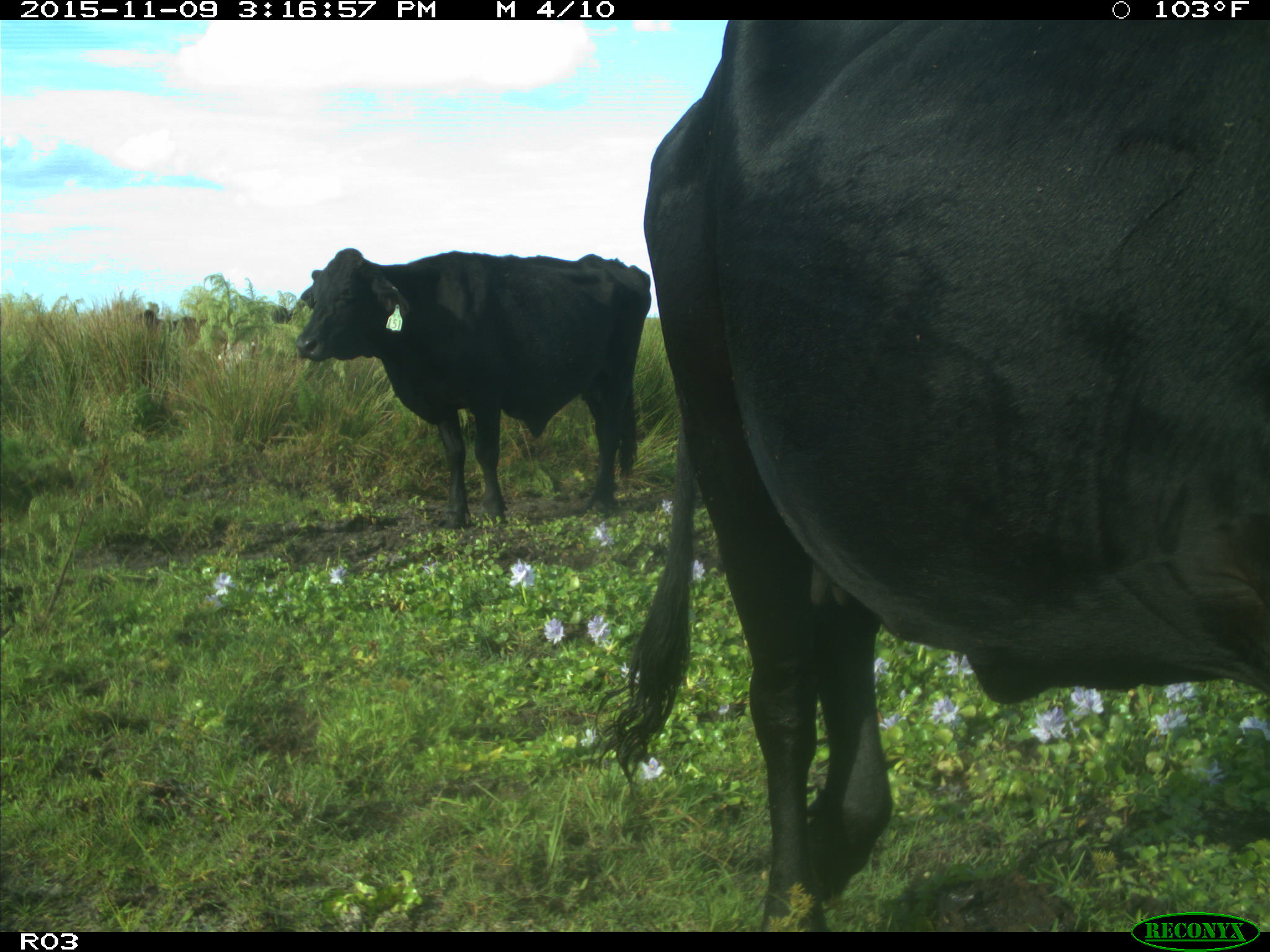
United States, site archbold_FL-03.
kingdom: Animalia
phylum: Chordata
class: Mammalia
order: Artiodactyla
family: Bovidae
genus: Bos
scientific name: Bos taurus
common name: domestic cow